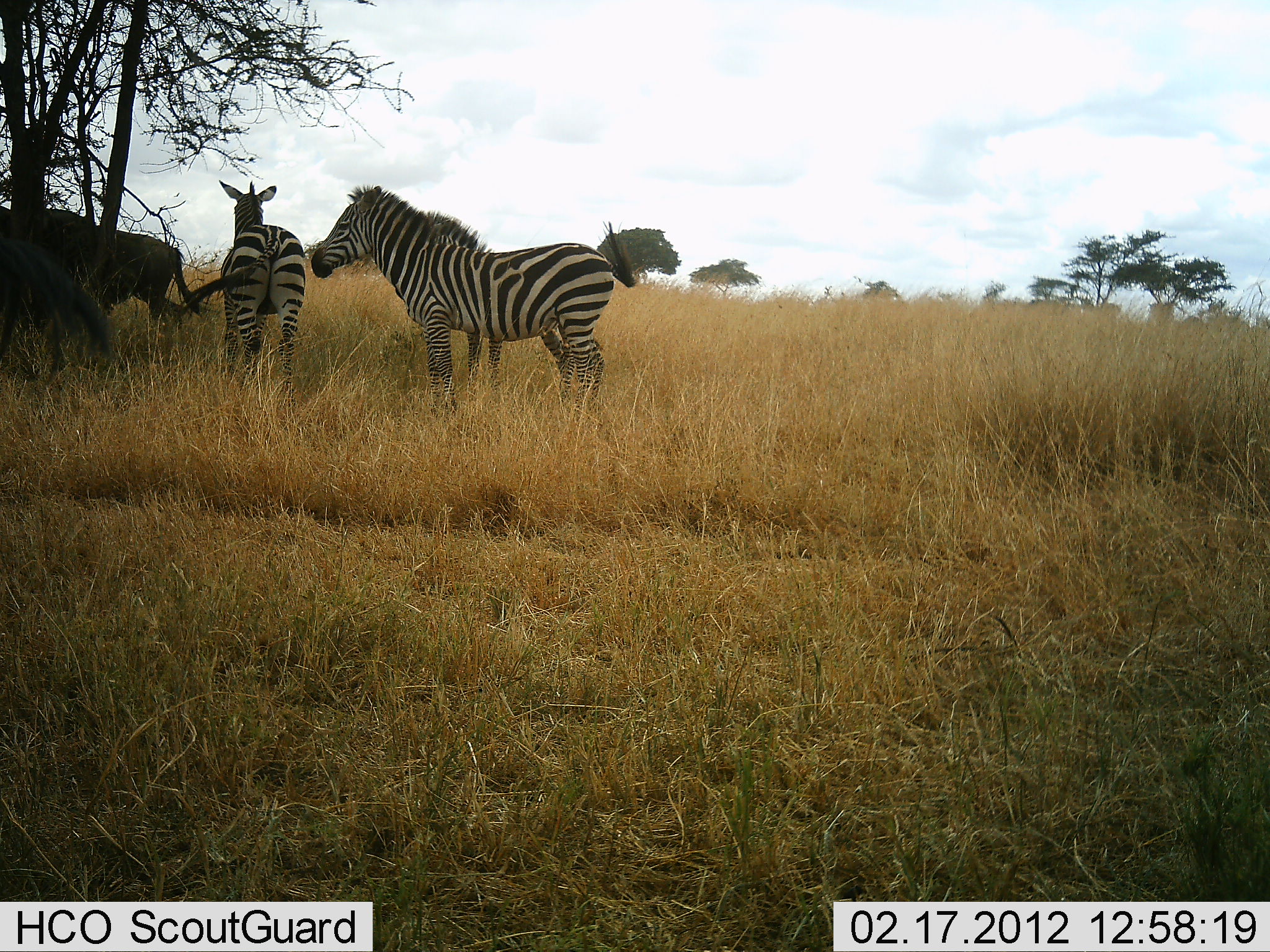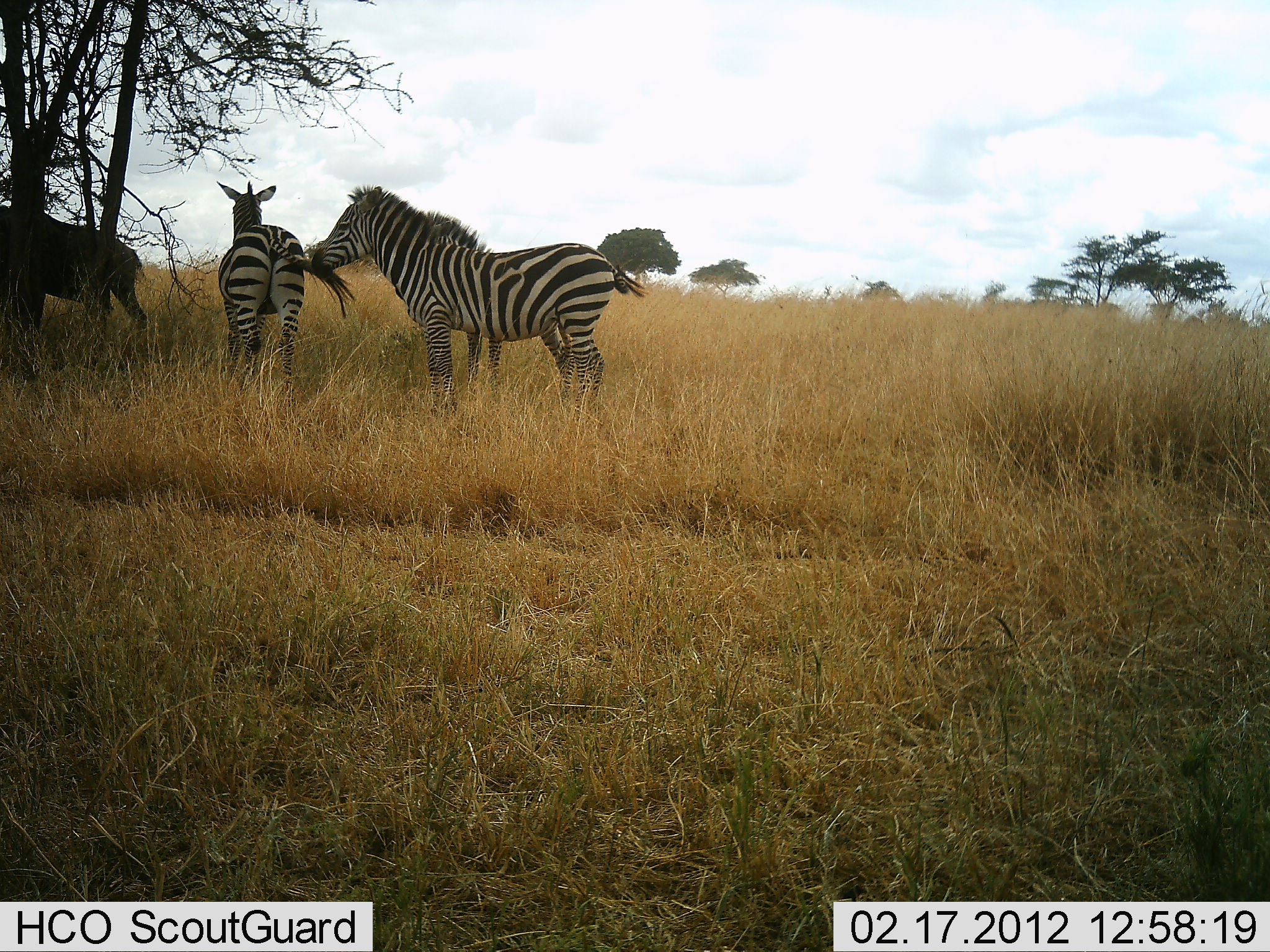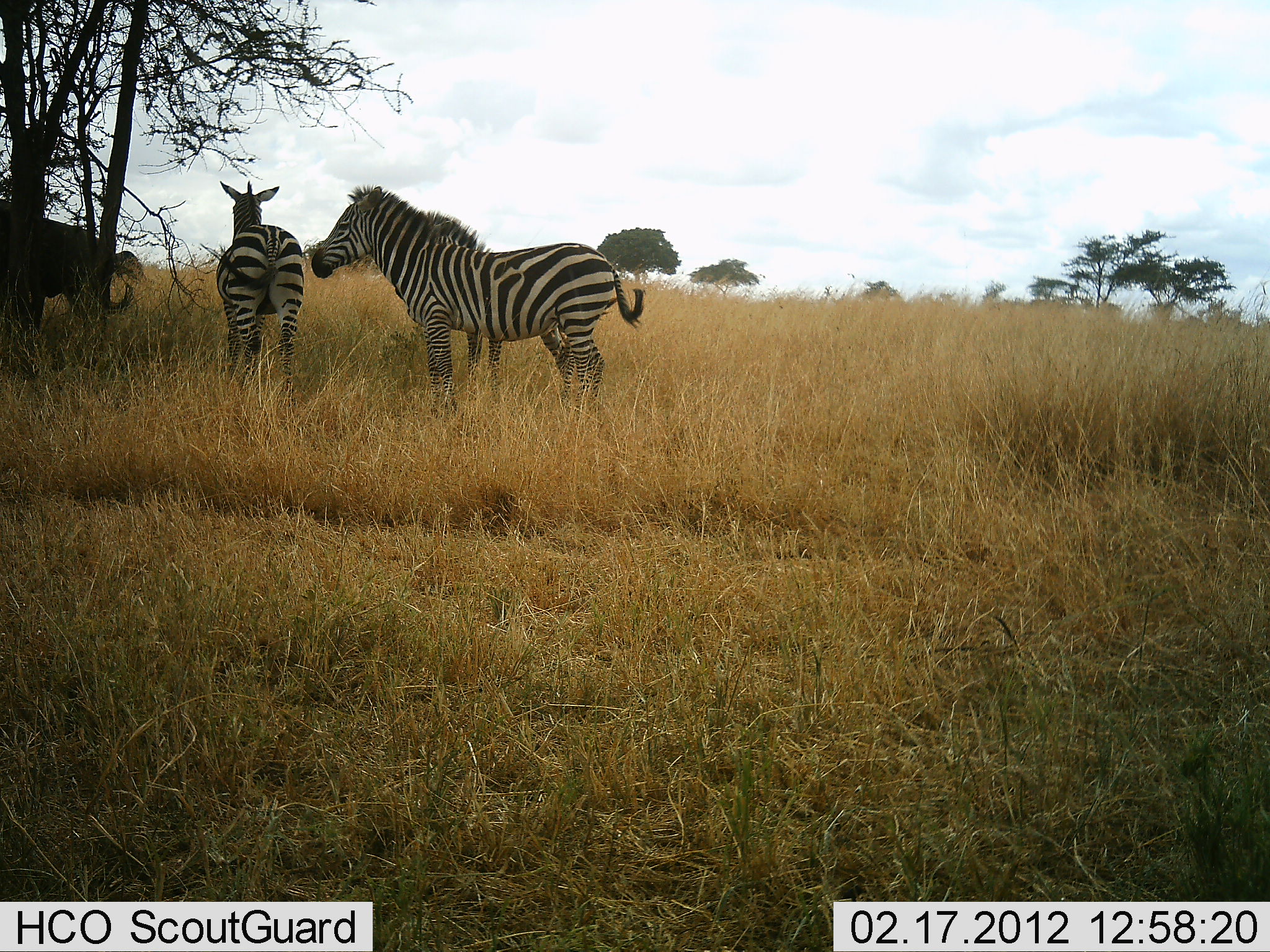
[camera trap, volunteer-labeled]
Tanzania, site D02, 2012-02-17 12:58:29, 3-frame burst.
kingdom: Animalia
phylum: Chordata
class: Mammalia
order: Artiodactyla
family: Bovidae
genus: Connochaetes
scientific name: Connochaetes taurinus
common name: blue wildebeest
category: wildebeest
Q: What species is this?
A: Wildebeest (blue wildebeest) (Connochaetes taurinus).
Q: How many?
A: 2.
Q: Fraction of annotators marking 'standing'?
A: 17%.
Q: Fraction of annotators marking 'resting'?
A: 0%.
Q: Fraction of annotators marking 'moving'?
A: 75%.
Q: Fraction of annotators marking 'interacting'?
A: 0%.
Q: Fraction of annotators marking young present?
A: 0%.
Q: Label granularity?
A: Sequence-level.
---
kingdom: Animalia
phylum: Chordata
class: Mammalia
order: Perissodactyla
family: Equidae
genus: Equus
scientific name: Equus quagga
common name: plains zebra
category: zebra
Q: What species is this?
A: Zebra (plains zebra) (Equus quagga).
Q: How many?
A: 3.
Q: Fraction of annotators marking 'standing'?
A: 100%.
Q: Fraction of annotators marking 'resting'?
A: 0%.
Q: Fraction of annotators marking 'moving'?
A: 0%.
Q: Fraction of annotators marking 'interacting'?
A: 0%.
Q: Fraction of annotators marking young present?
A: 19%.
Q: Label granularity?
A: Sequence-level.